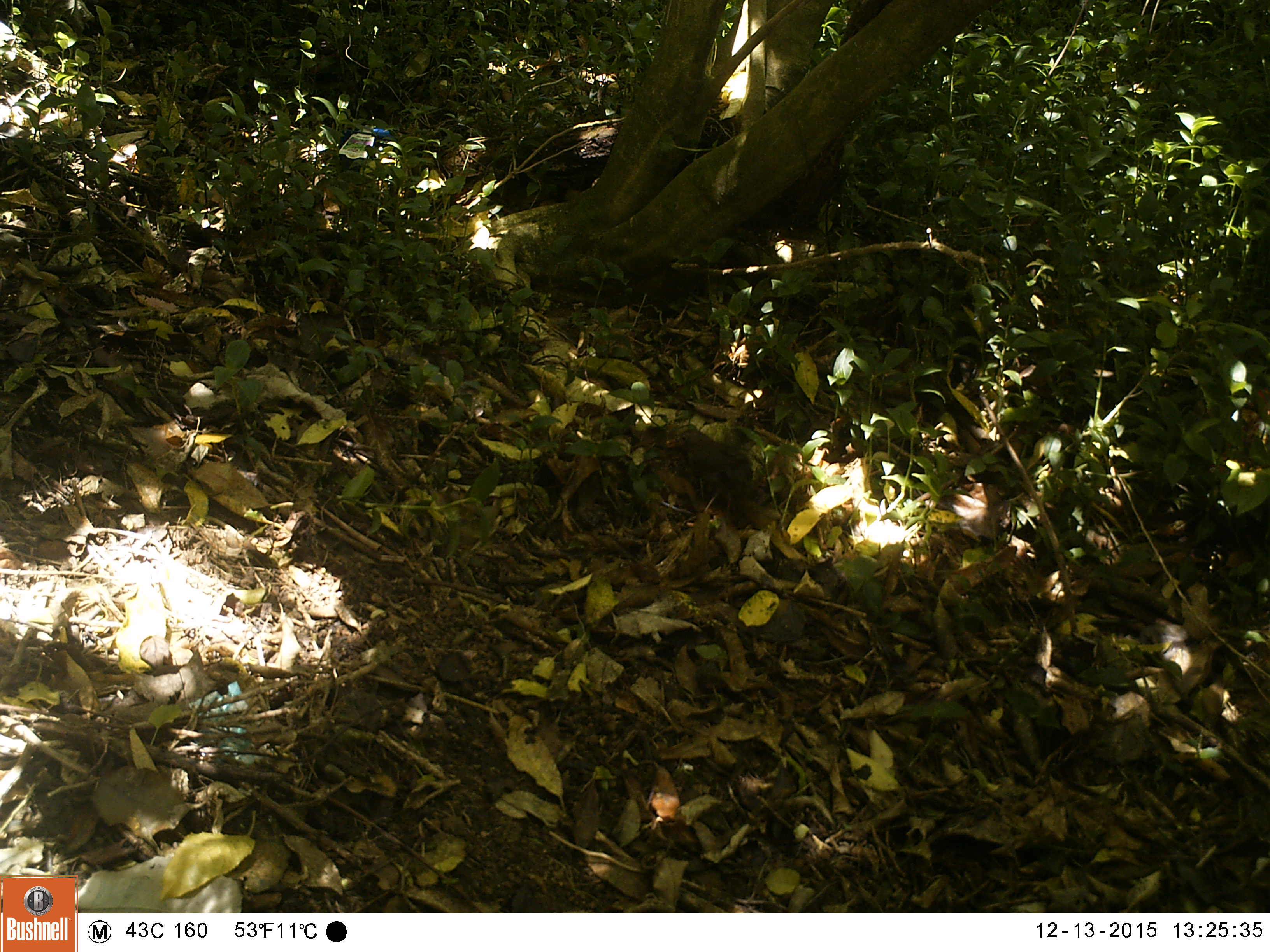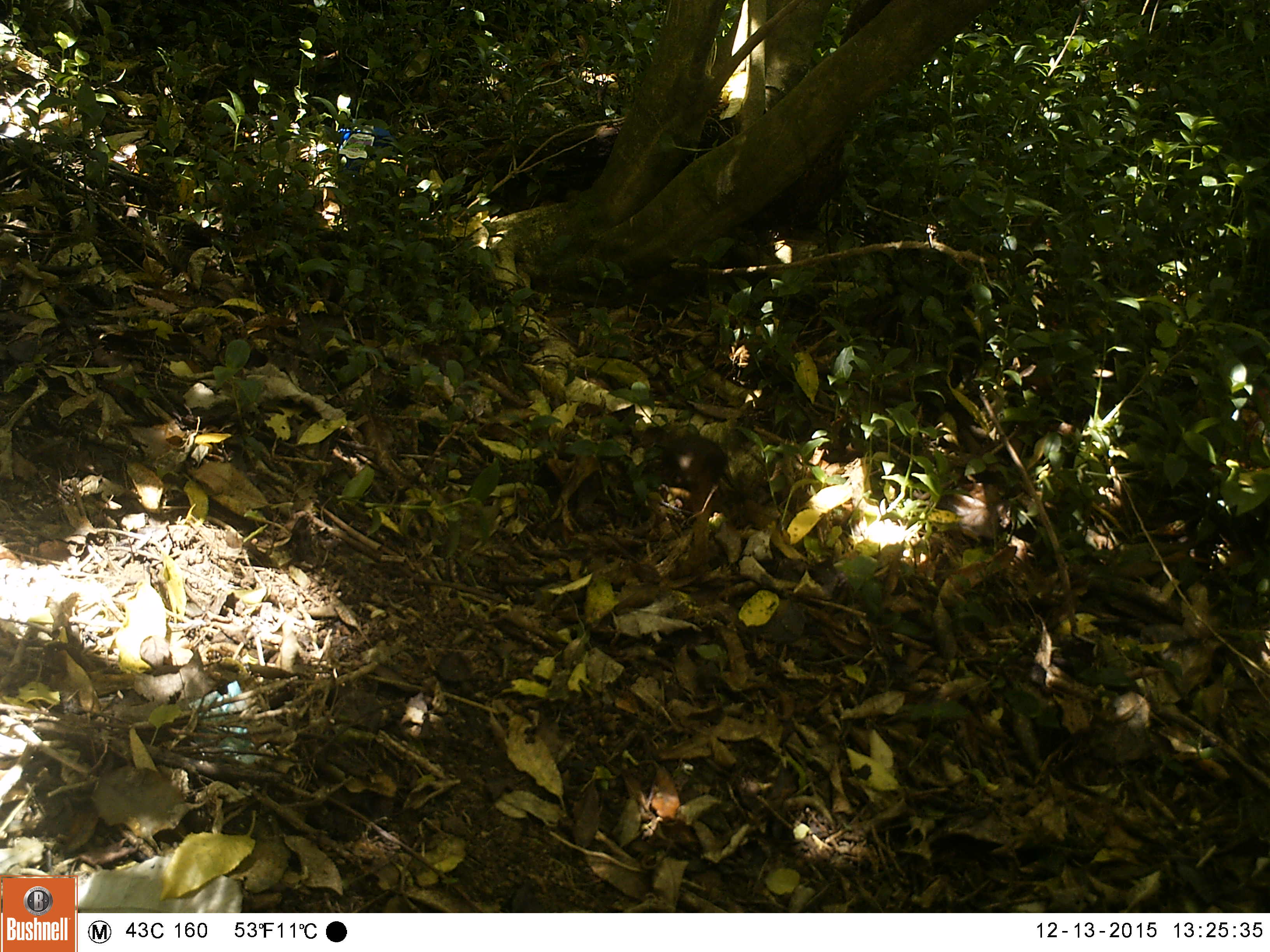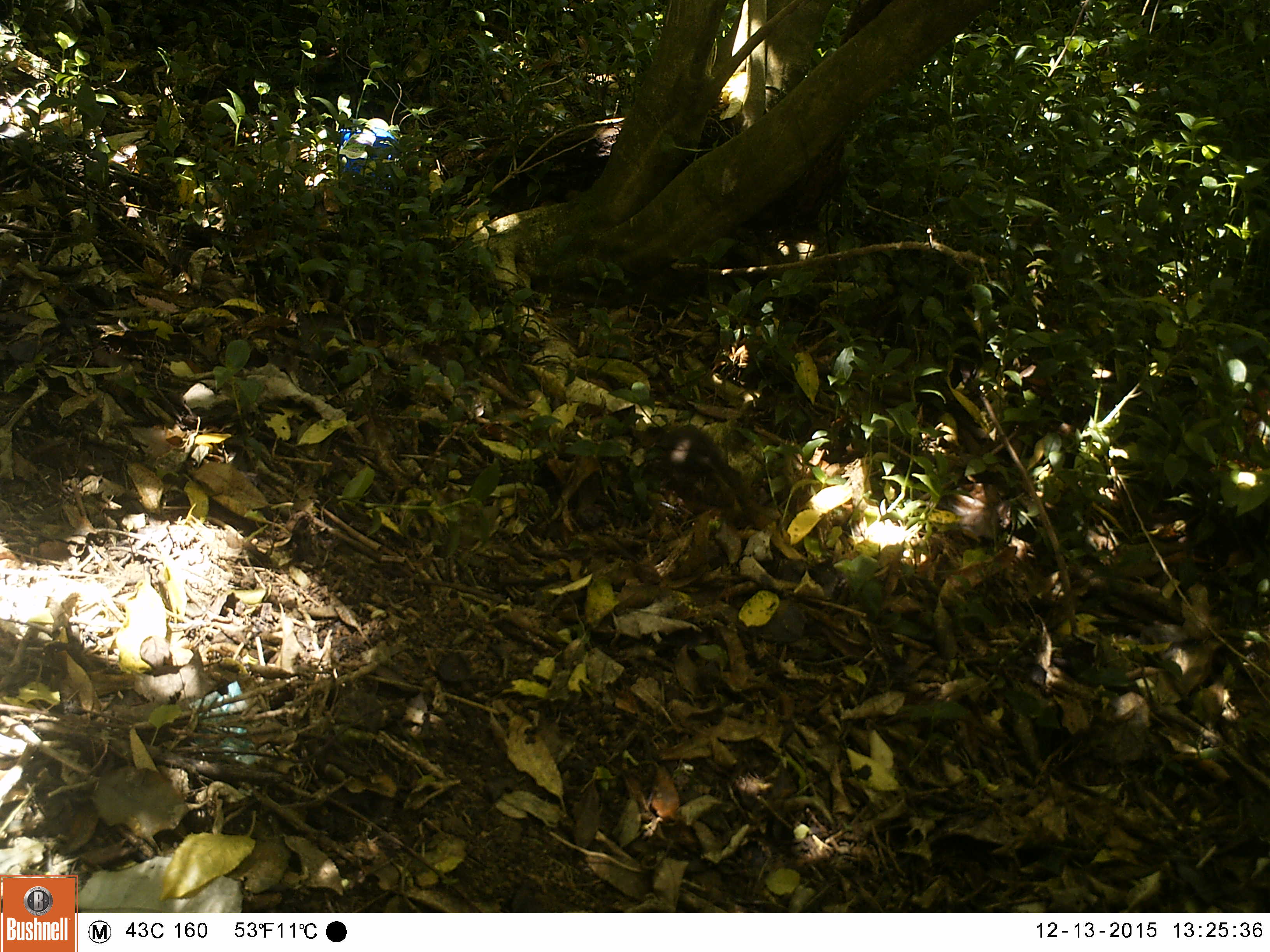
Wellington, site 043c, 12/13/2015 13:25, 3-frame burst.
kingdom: Animalia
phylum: Chordata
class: Aves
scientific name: Aves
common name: bird